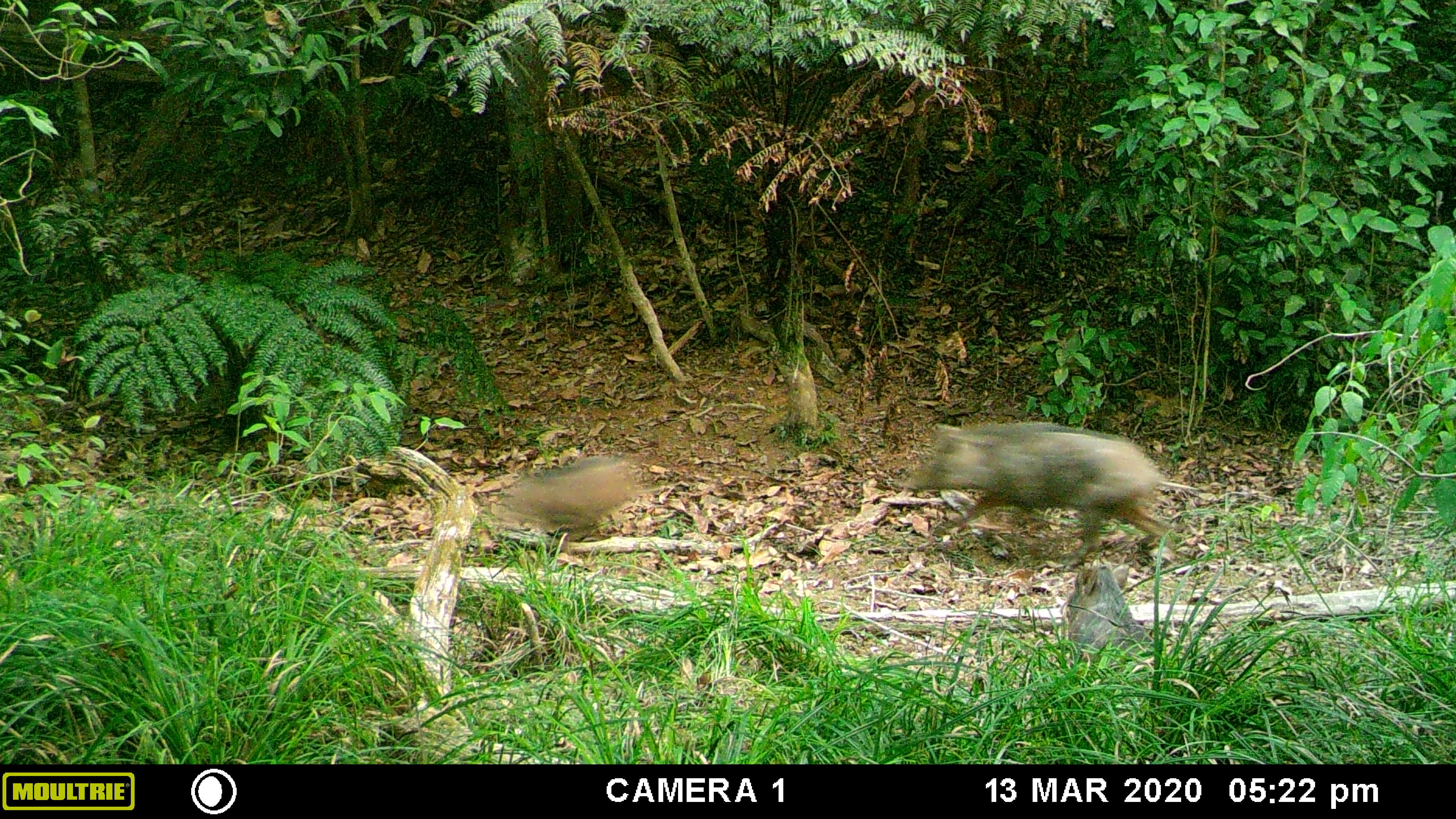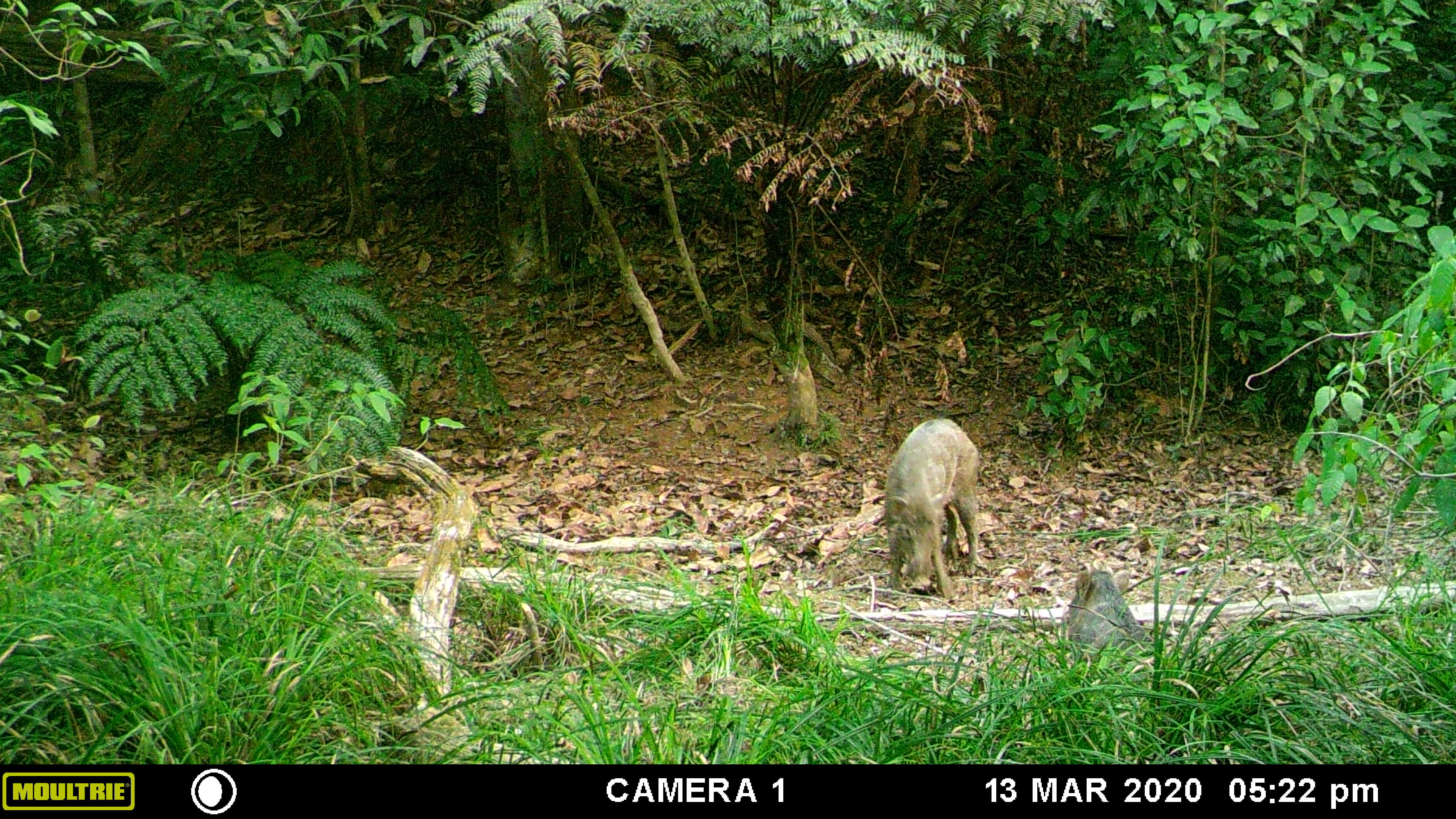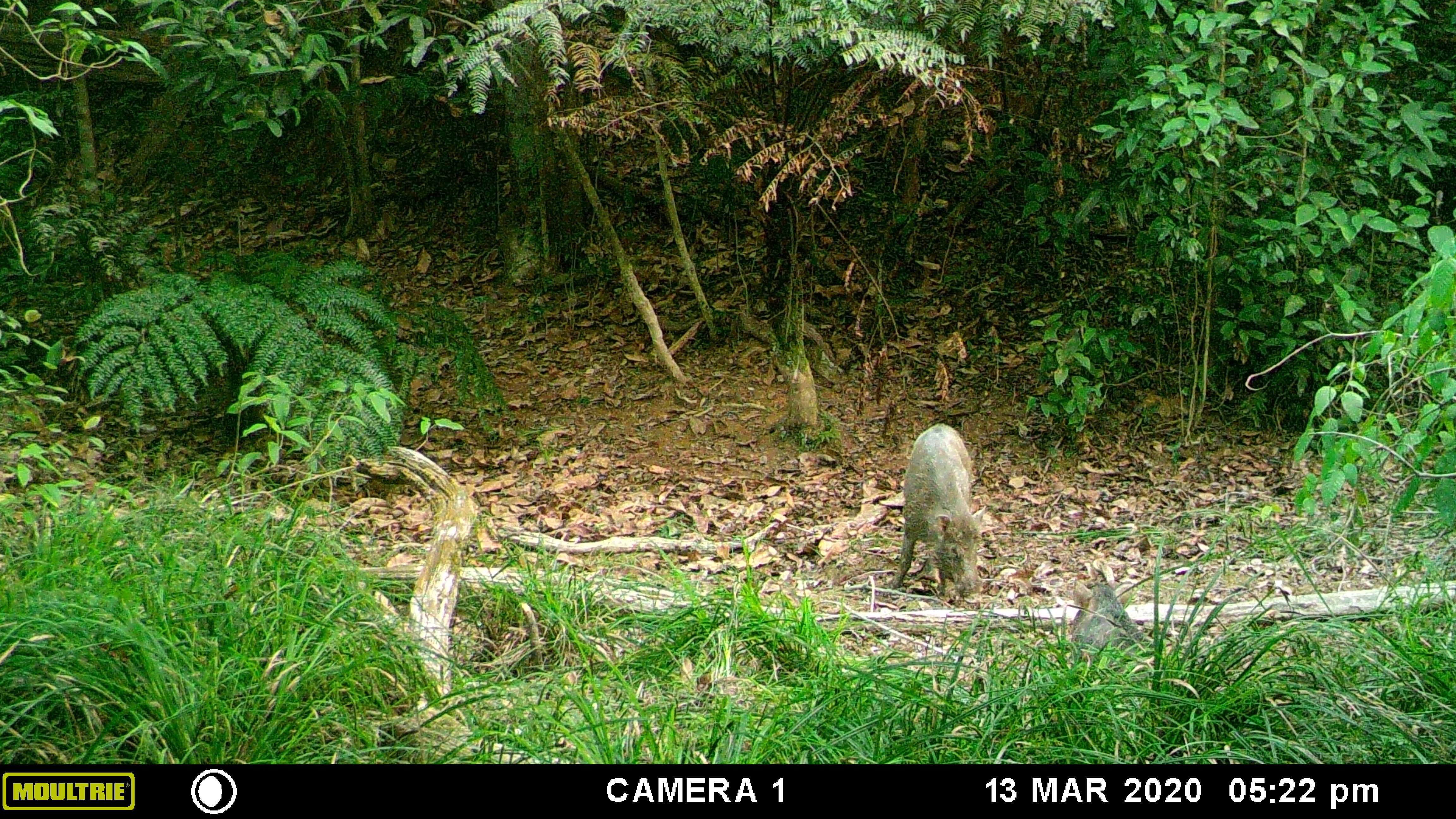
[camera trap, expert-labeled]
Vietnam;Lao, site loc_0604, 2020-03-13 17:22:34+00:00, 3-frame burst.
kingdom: Animalia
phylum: Chordata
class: Mammalia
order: Artiodactyla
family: Suidae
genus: Sus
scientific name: Sus scrofa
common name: eurasian wild pig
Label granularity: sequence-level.